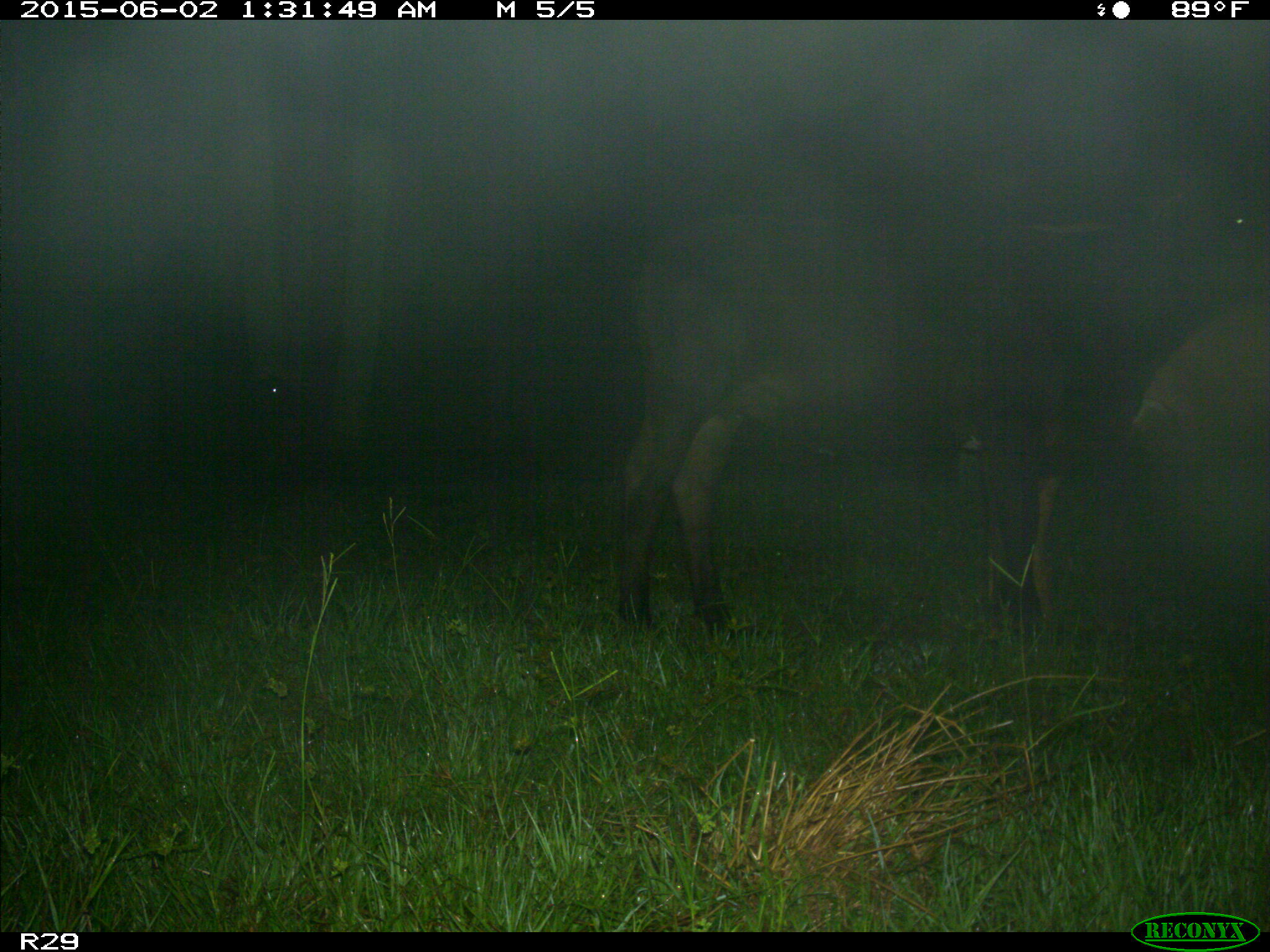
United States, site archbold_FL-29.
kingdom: Animalia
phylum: Chordata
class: Mammalia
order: Artiodactyla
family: Bovidae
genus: Bos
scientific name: Bos taurus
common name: domestic cow